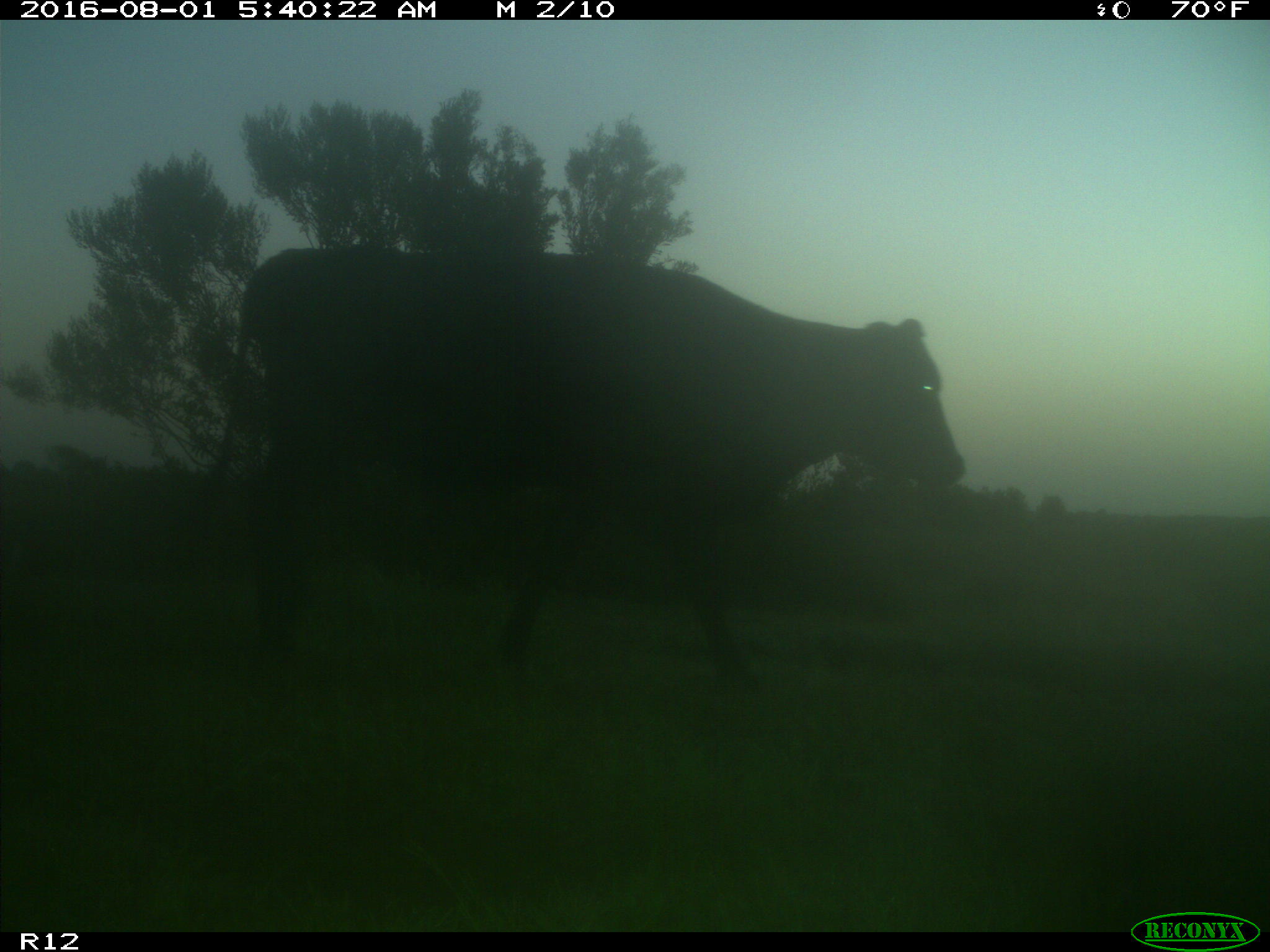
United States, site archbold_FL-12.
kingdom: Animalia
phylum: Chordata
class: Mammalia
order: Artiodactyla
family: Bovidae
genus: Bos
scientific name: Bos taurus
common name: domestic cow